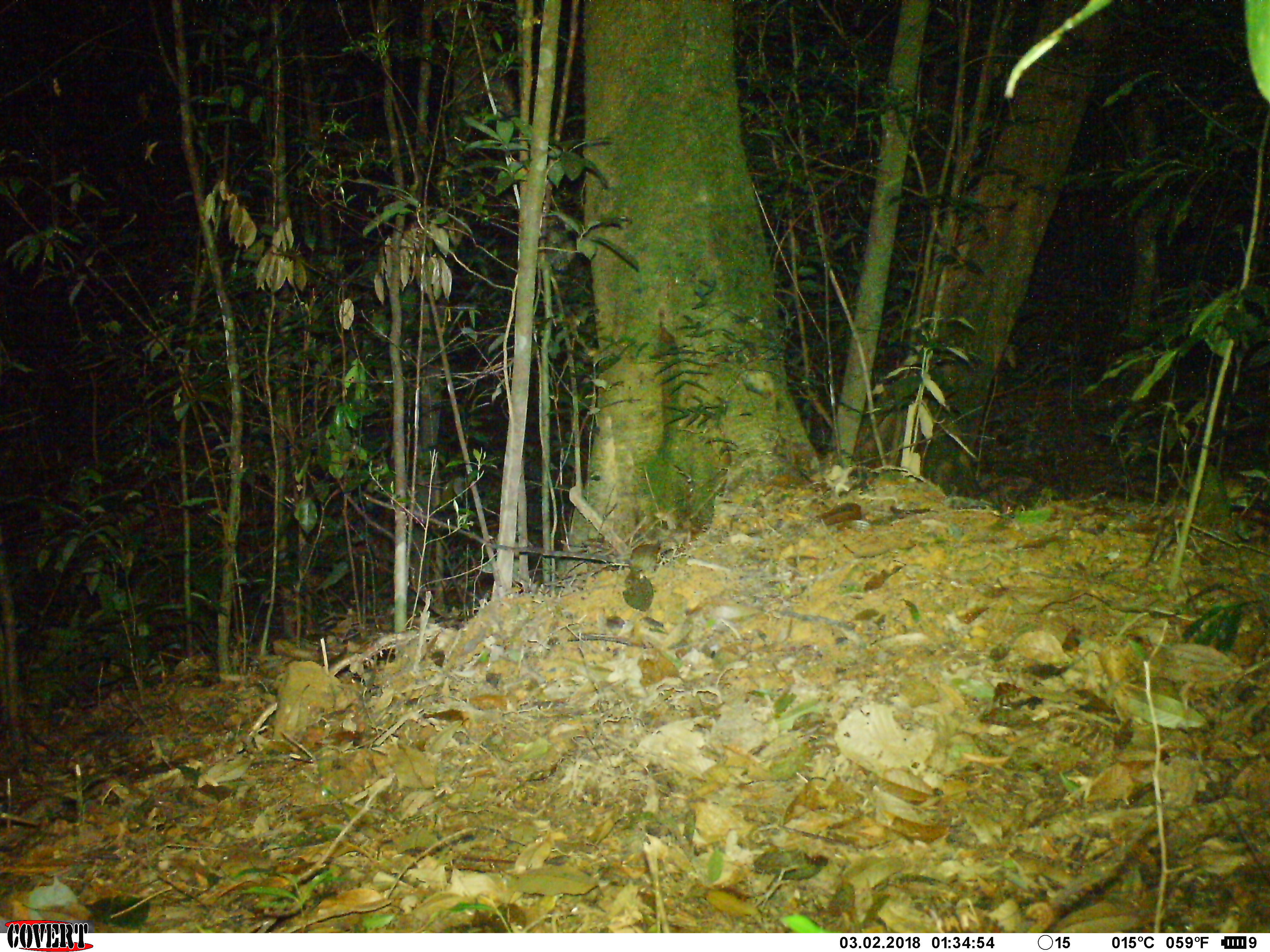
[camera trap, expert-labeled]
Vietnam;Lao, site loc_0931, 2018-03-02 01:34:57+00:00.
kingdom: Animalia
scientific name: Animalia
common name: animal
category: unidentified animal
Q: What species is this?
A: Unidentified animal (animal) (Animalia).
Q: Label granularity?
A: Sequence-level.